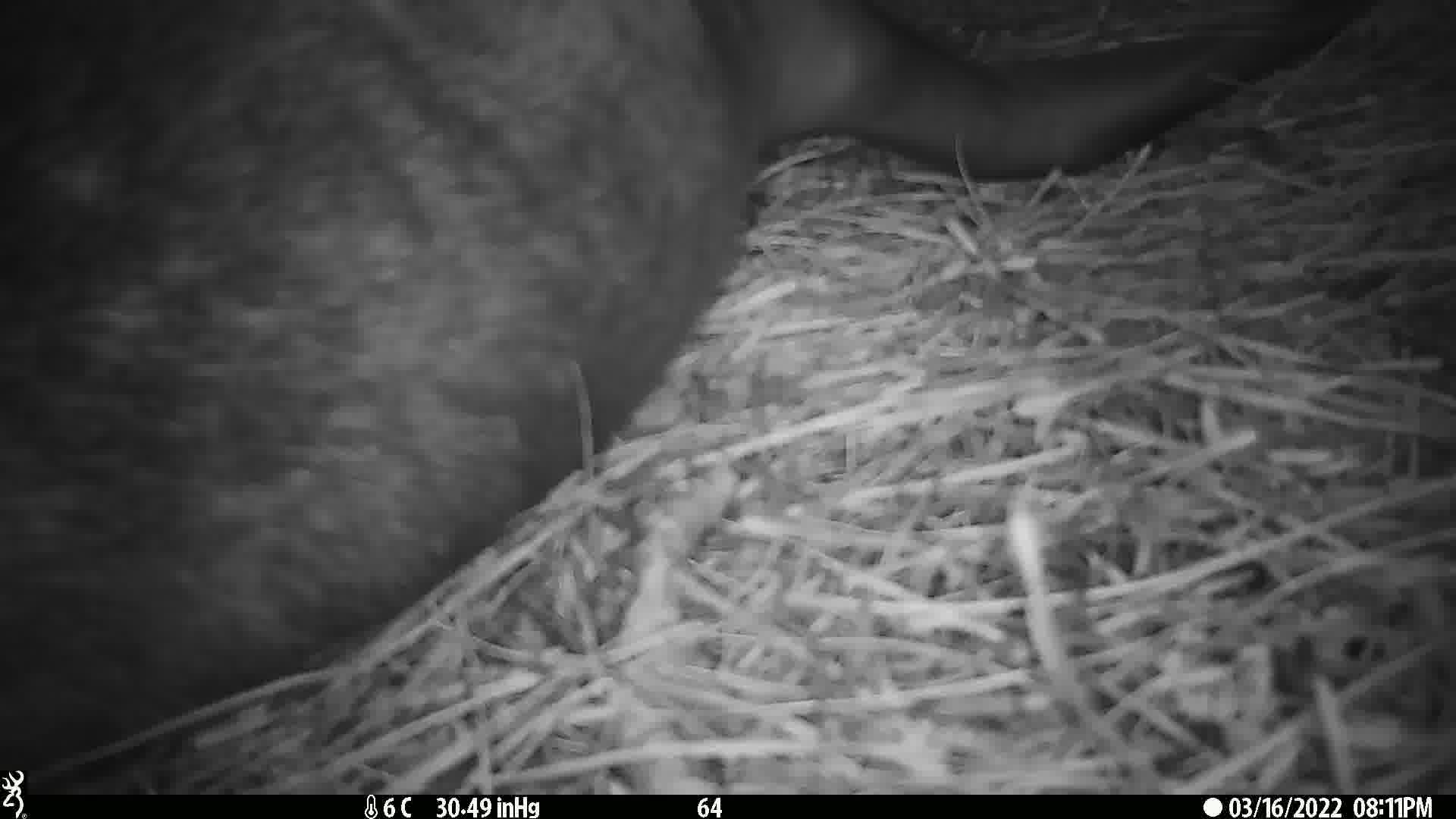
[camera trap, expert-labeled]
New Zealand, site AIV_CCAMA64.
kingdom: Animalia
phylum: Chordata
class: Mammalia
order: Carnivora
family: Otariidae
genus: Phocarctos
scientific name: Phocarctos hookeri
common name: new zealand sea lion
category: sealion